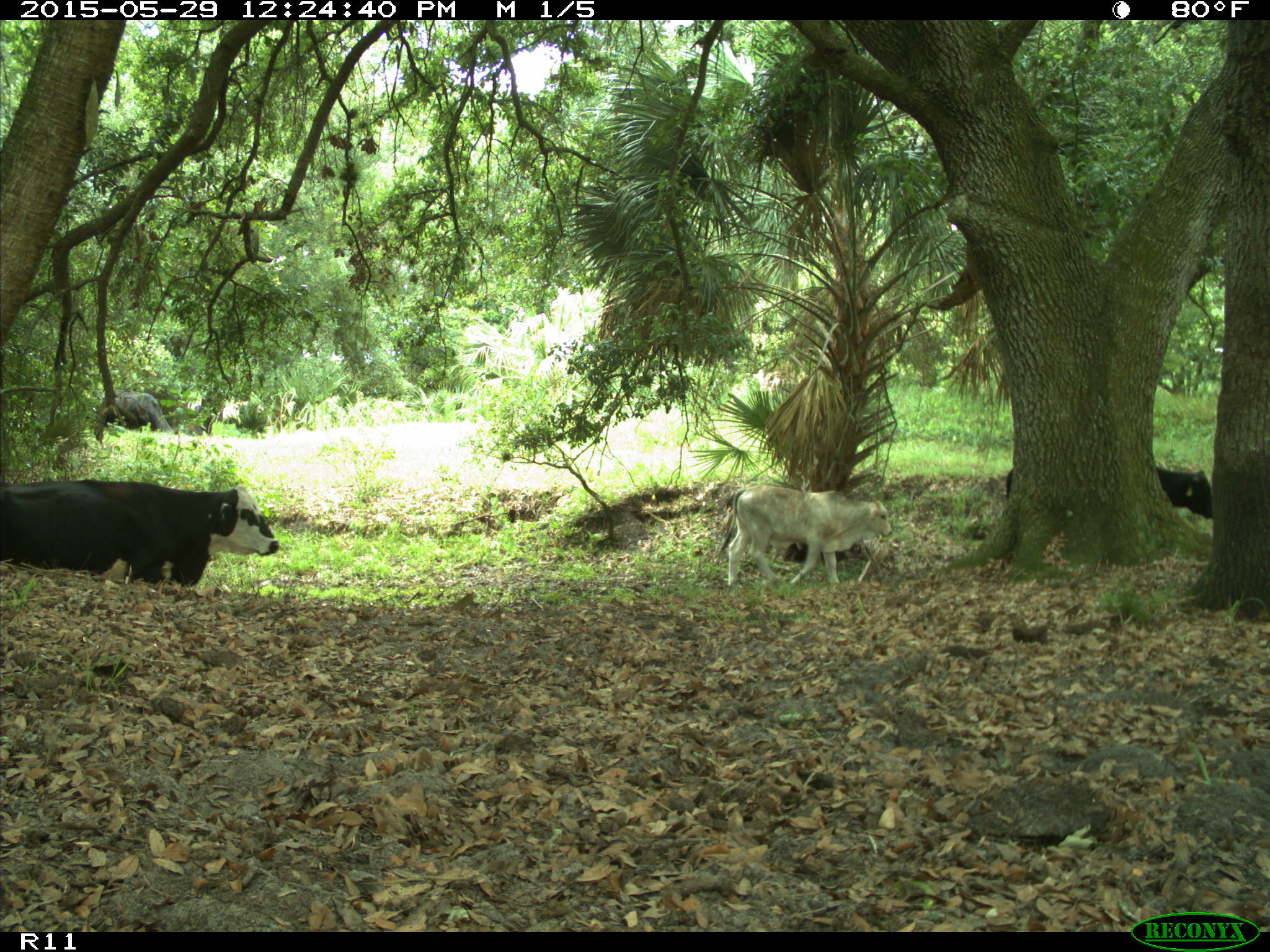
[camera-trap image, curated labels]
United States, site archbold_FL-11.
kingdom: Animalia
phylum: Chordata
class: Mammalia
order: Artiodactyla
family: Bovidae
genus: Bos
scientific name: Bos taurus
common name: domestic cow